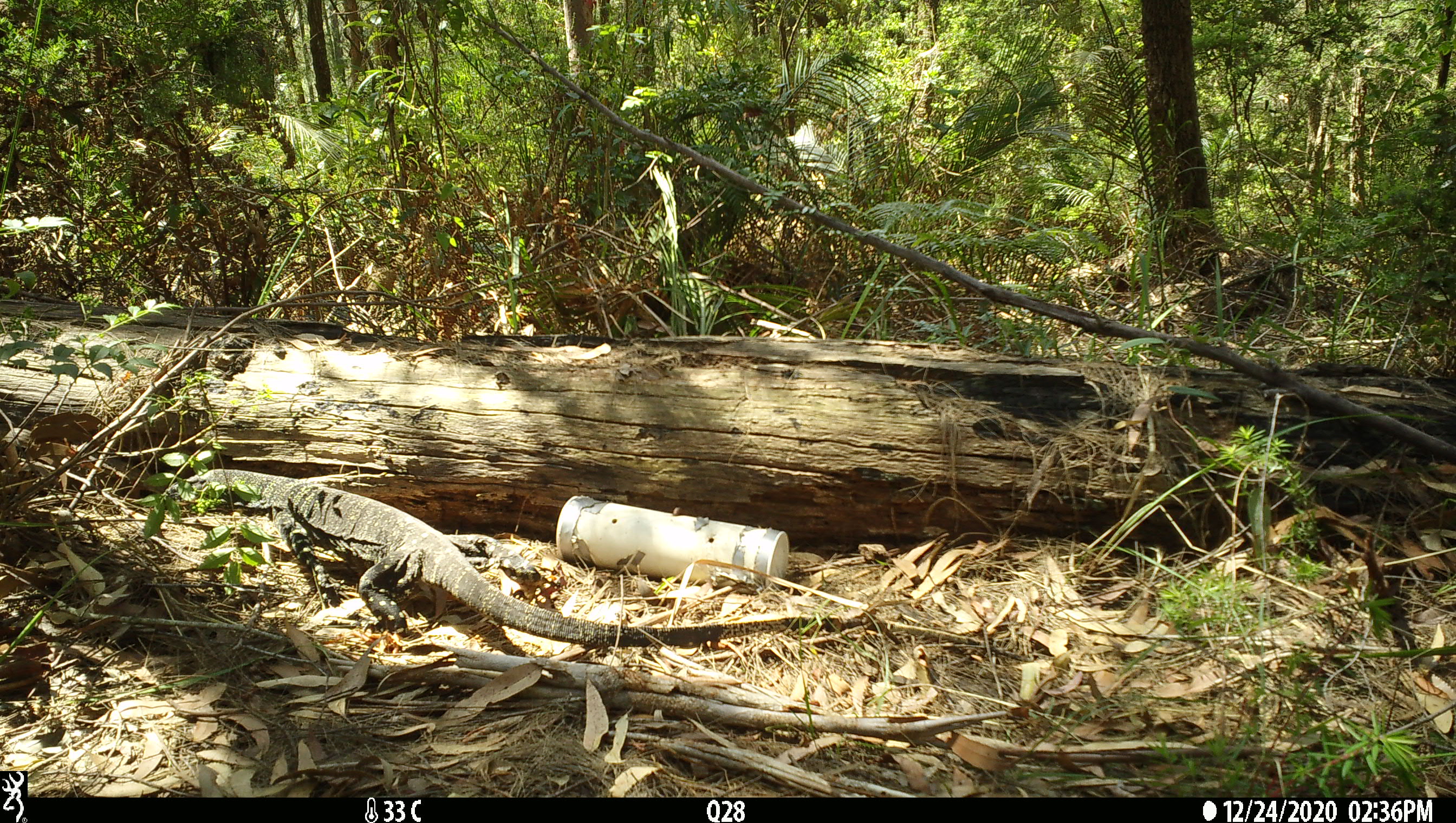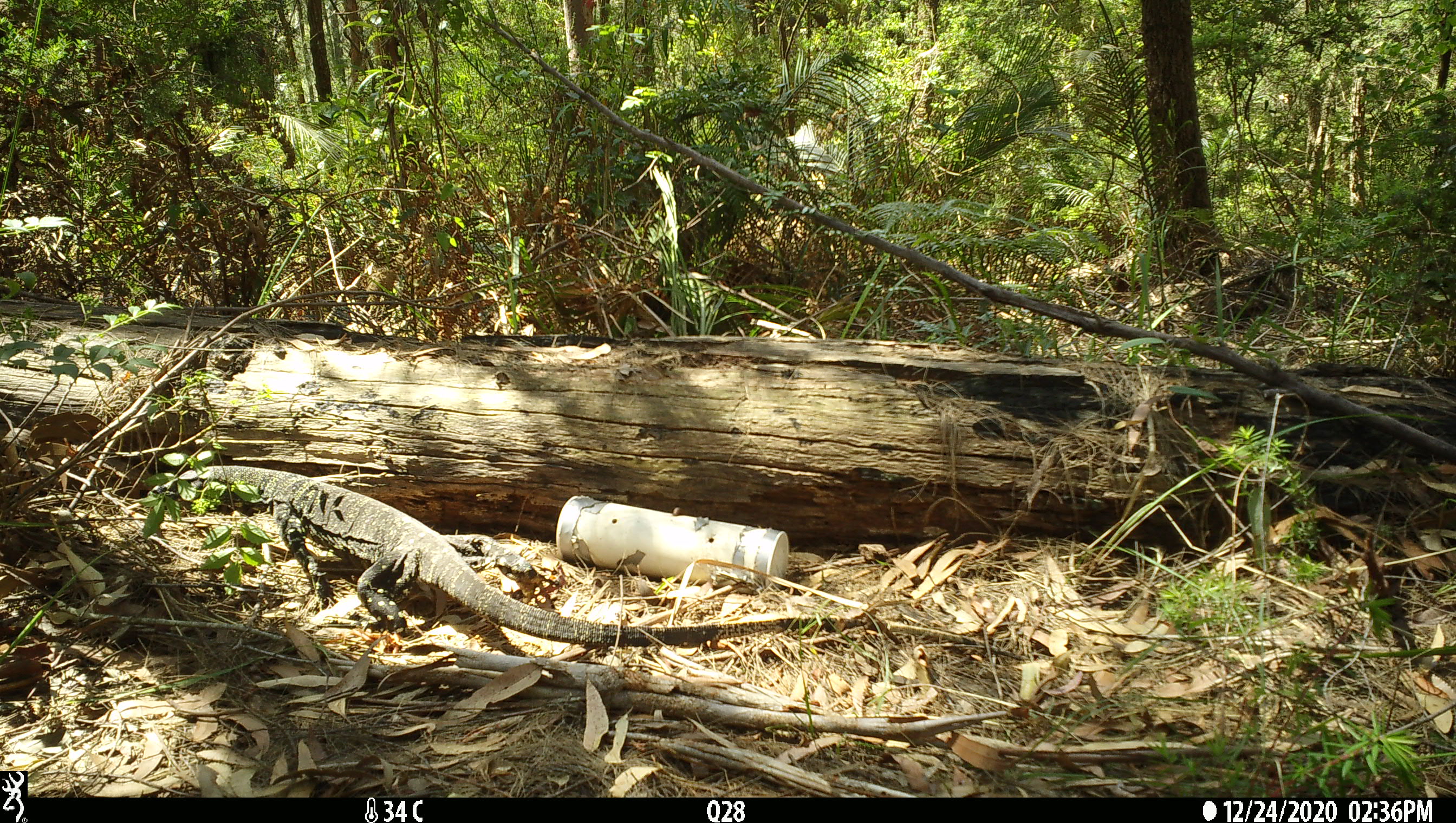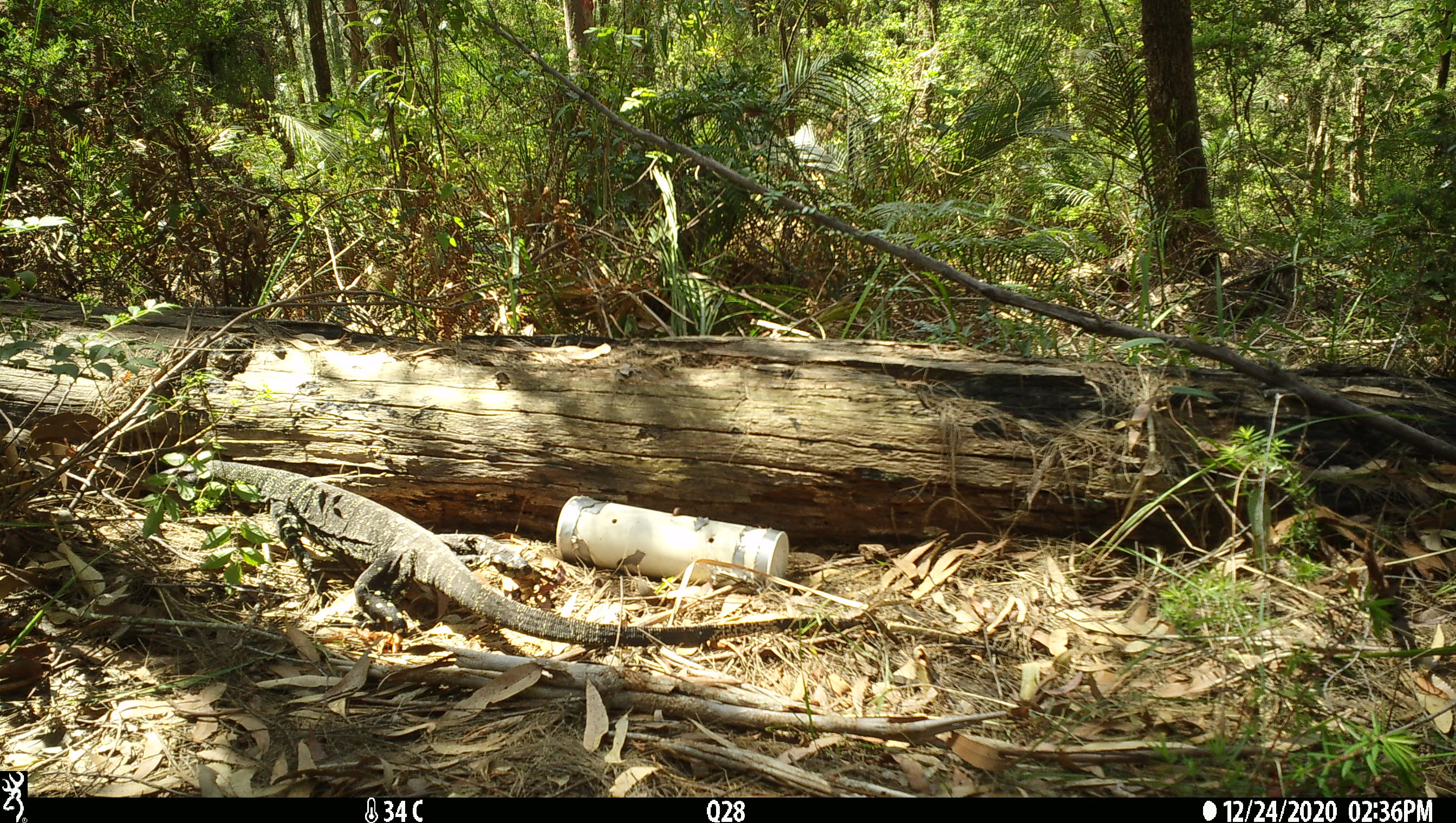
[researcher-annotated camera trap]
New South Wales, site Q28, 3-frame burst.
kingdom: Animalia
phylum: Chordata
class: Reptilia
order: Squamata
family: Varanidae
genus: Varanus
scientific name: Varanus varius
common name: lace monitor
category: goanna